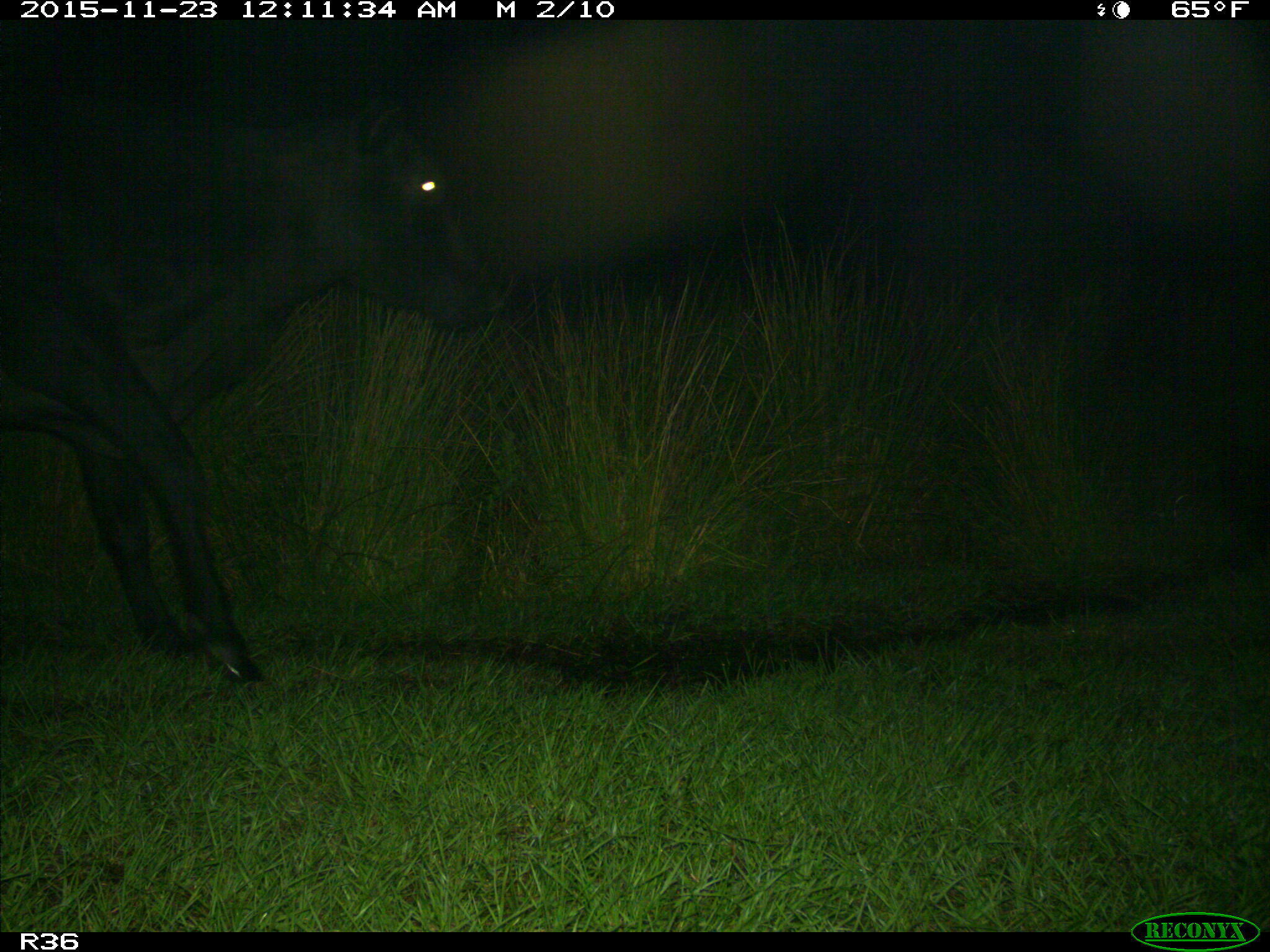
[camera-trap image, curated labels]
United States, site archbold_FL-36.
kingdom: Animalia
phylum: Chordata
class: Mammalia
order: Artiodactyla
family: Bovidae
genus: Bos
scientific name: Bos taurus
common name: domestic cow